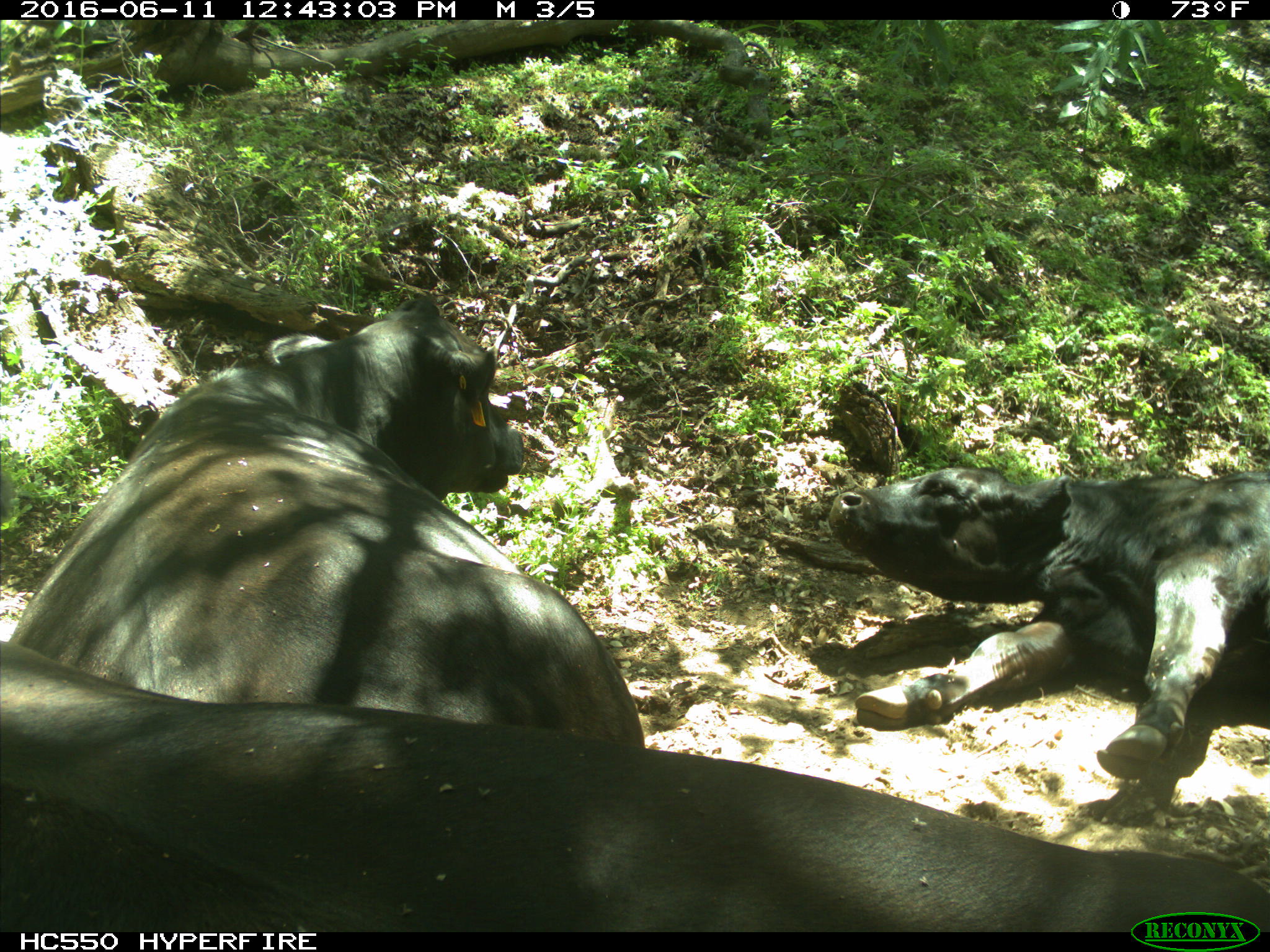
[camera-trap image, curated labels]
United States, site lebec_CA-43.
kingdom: Animalia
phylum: Chordata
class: Mammalia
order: Artiodactyla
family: Bovidae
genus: Bos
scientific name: Bos taurus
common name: domestic cow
Bos taurus (domestic cow).